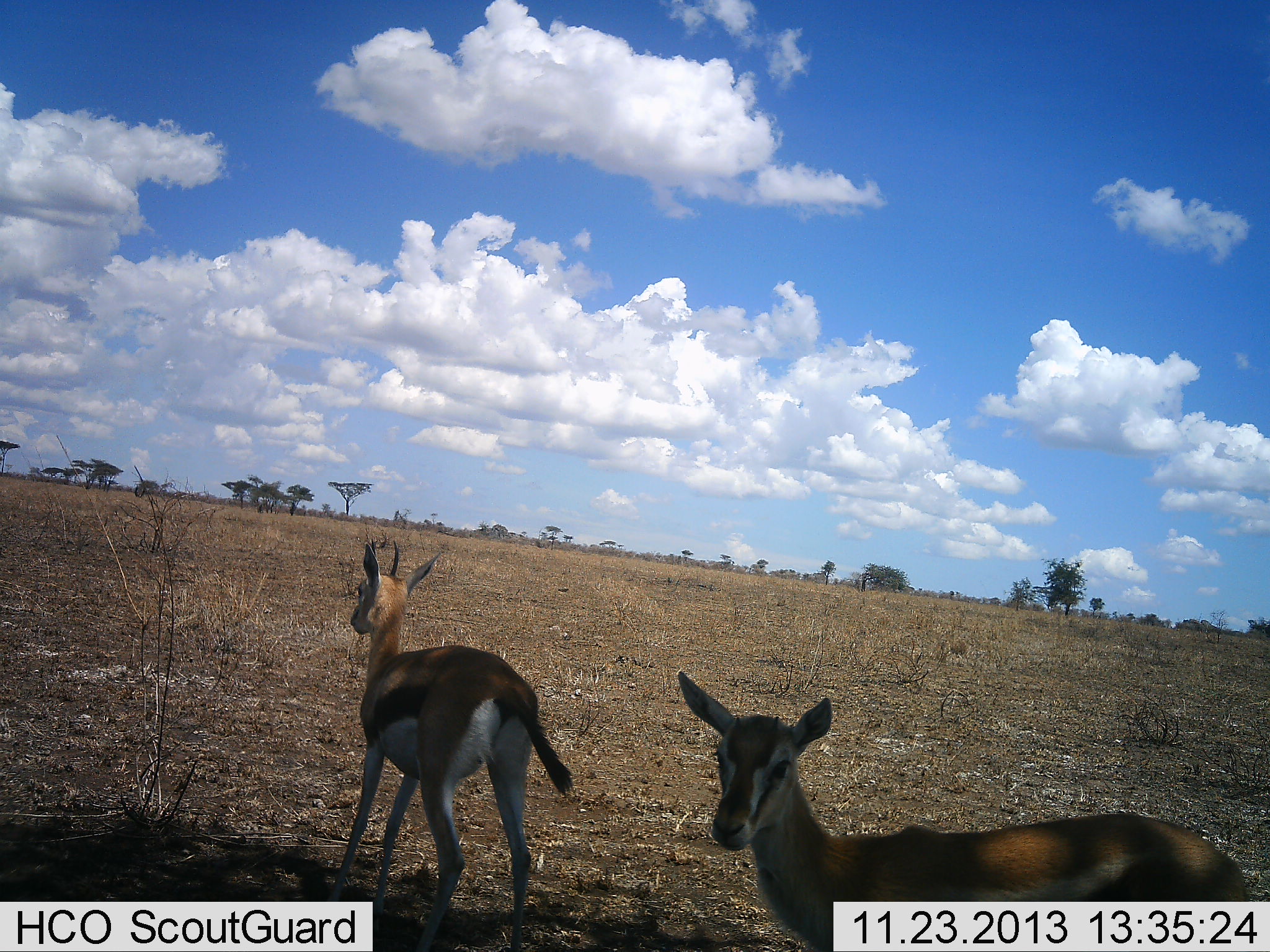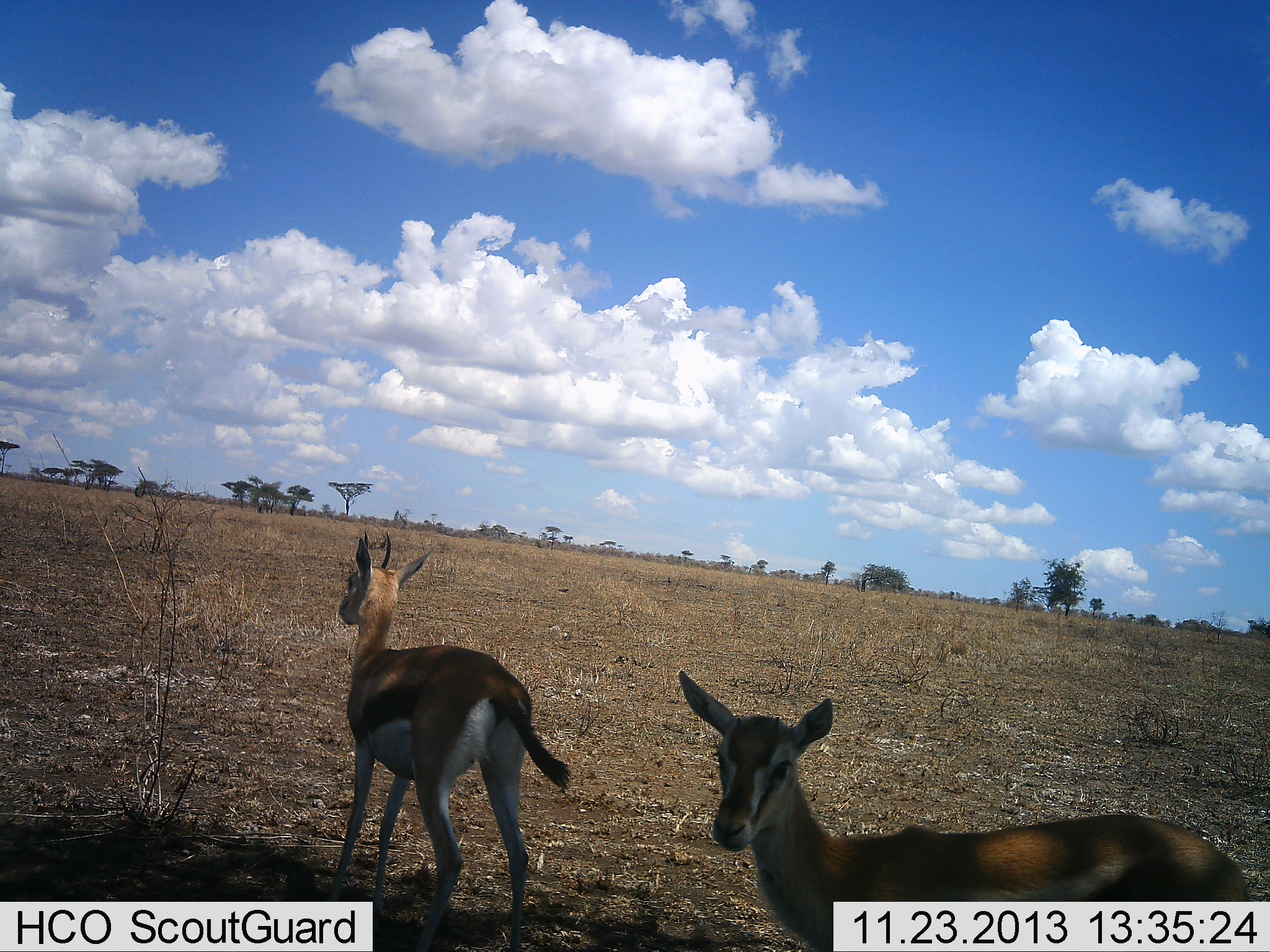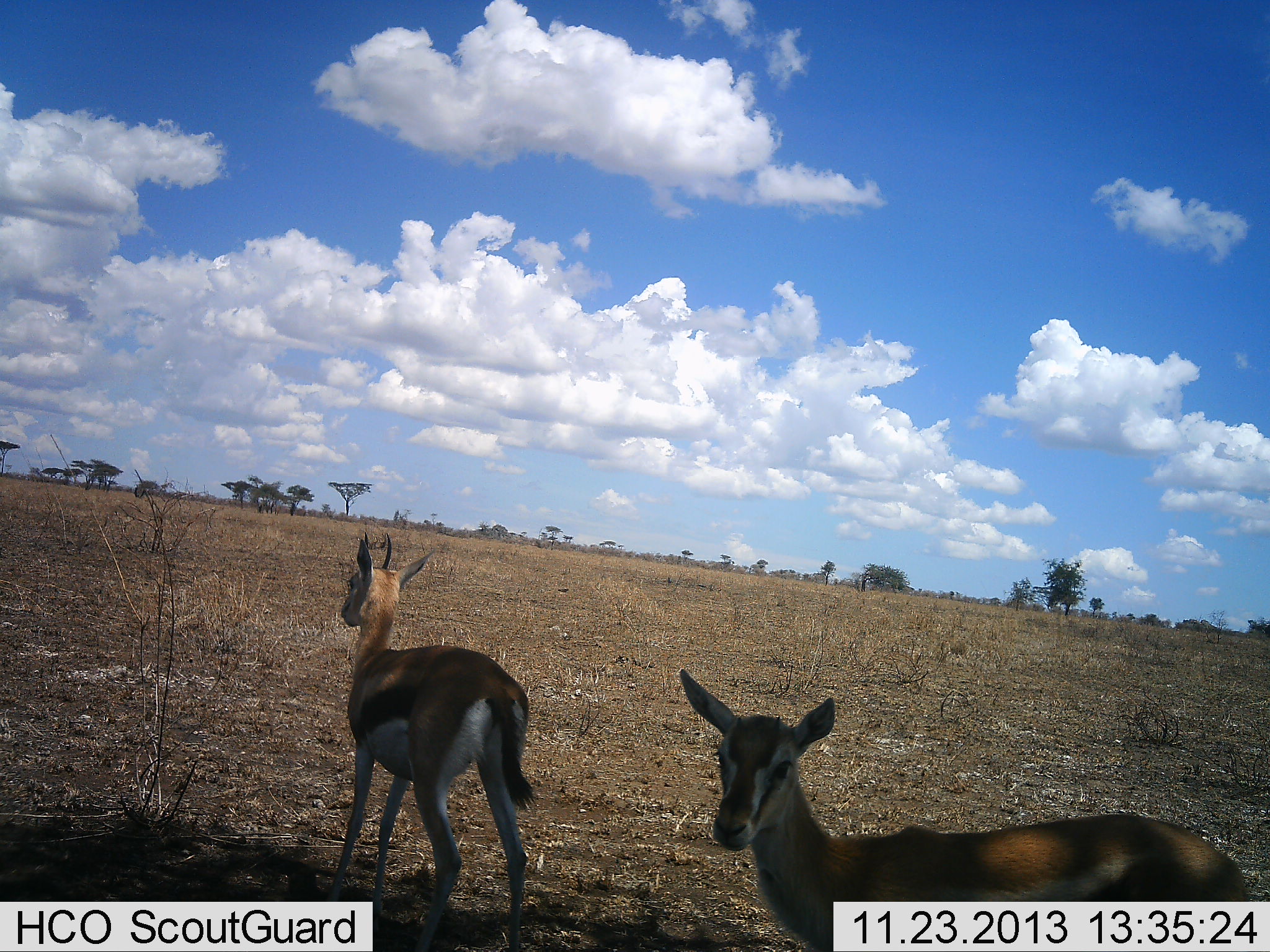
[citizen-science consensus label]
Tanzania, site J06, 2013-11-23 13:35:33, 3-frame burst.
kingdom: Animalia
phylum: Chordata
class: Mammalia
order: Artiodactyla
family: Bovidae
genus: Eudorcas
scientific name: Eudorcas thomsonii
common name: thomson's gazelle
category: gazellethomsons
Gazellethomsons (thomson's gazelle) (Eudorcas thomsonii), count 2. Behavior (volunteer vote fractions): standing 100%, resting 0%, moving 10%, interacting 0%. Young present (vote fraction): 10%. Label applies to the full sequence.